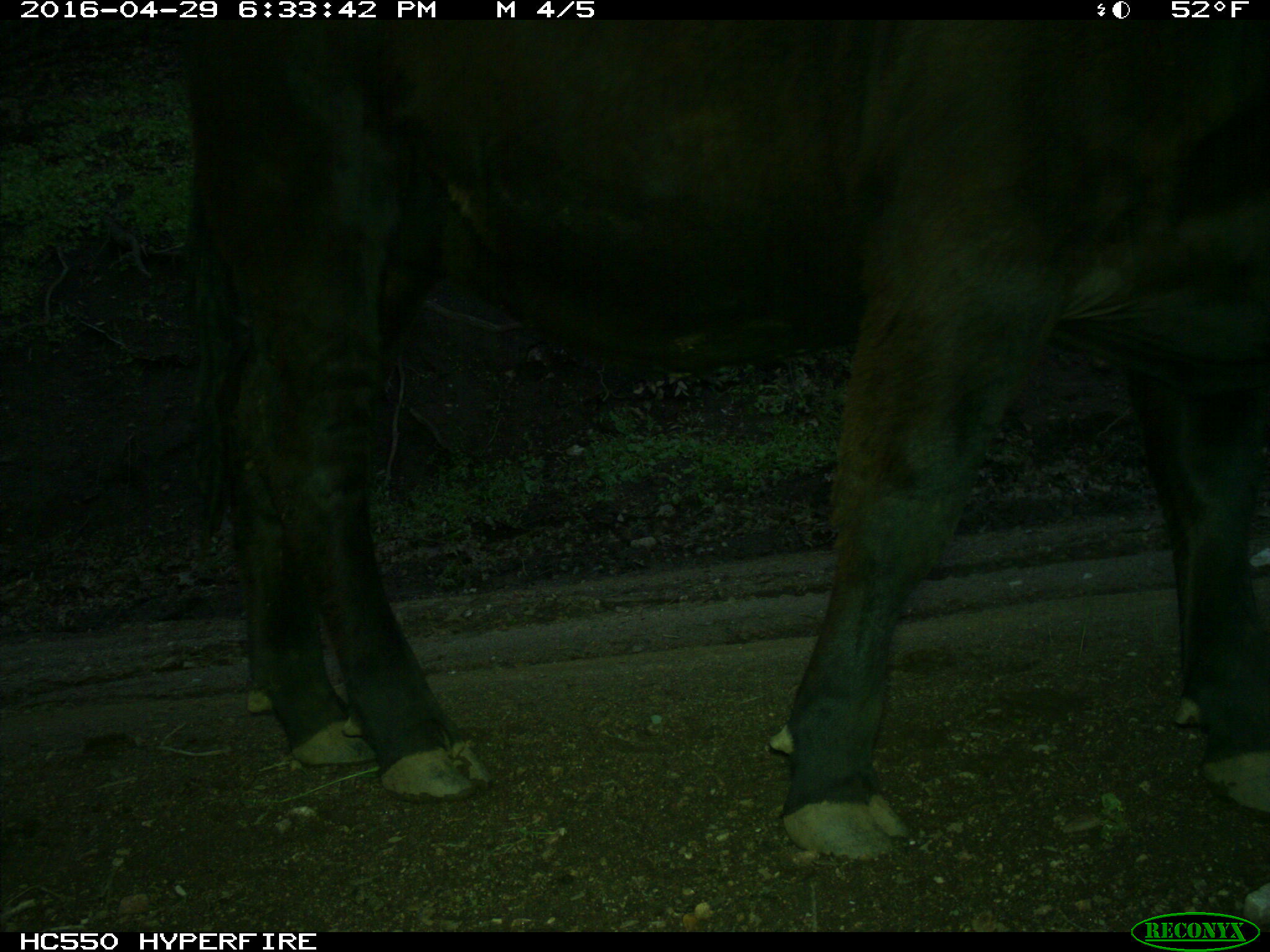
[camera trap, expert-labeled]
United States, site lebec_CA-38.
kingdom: Animalia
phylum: Chordata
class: Mammalia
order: Artiodactyla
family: Bovidae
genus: Bos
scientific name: Bos taurus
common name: domestic cow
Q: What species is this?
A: Bos taurus (domestic cow).